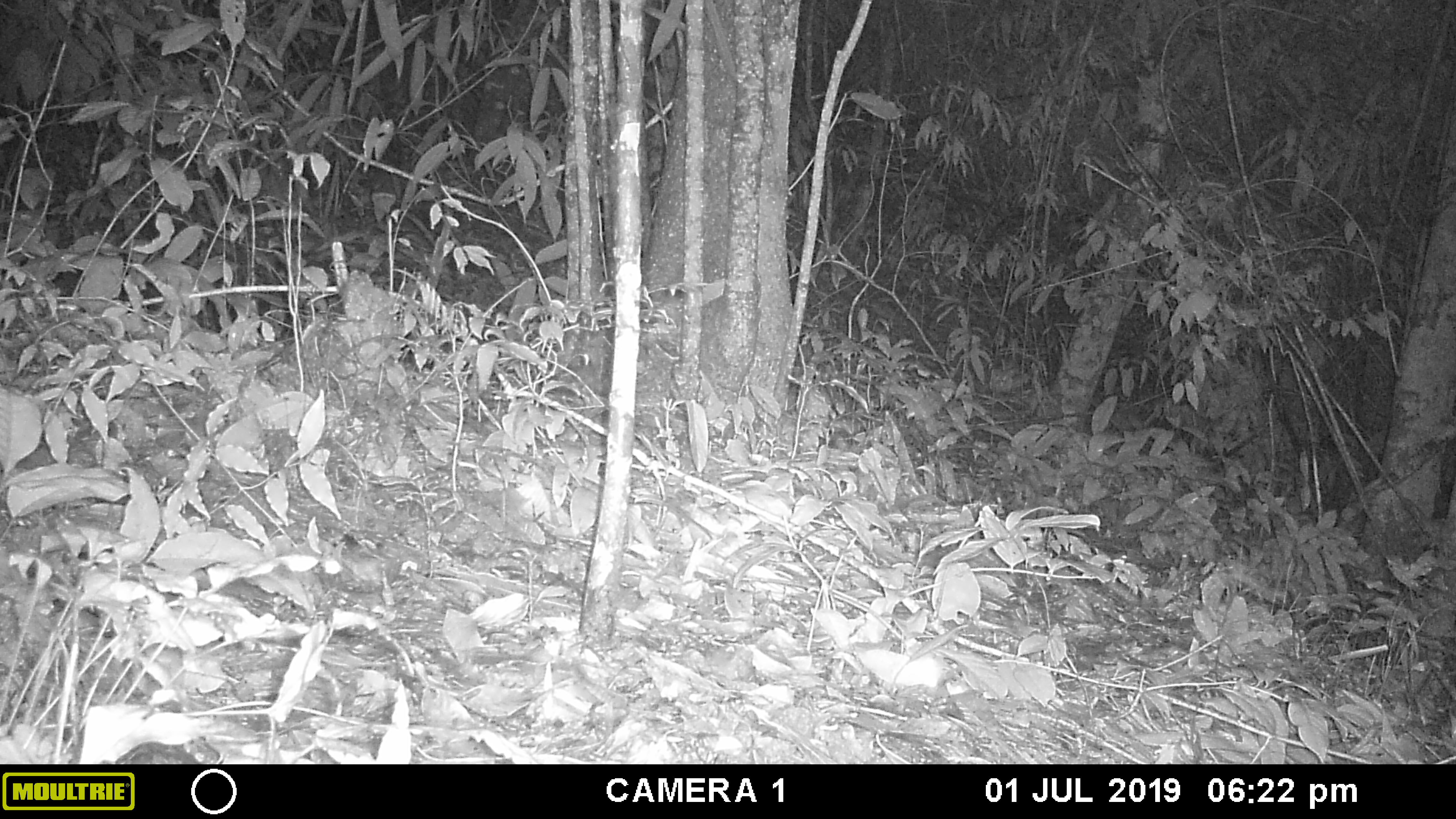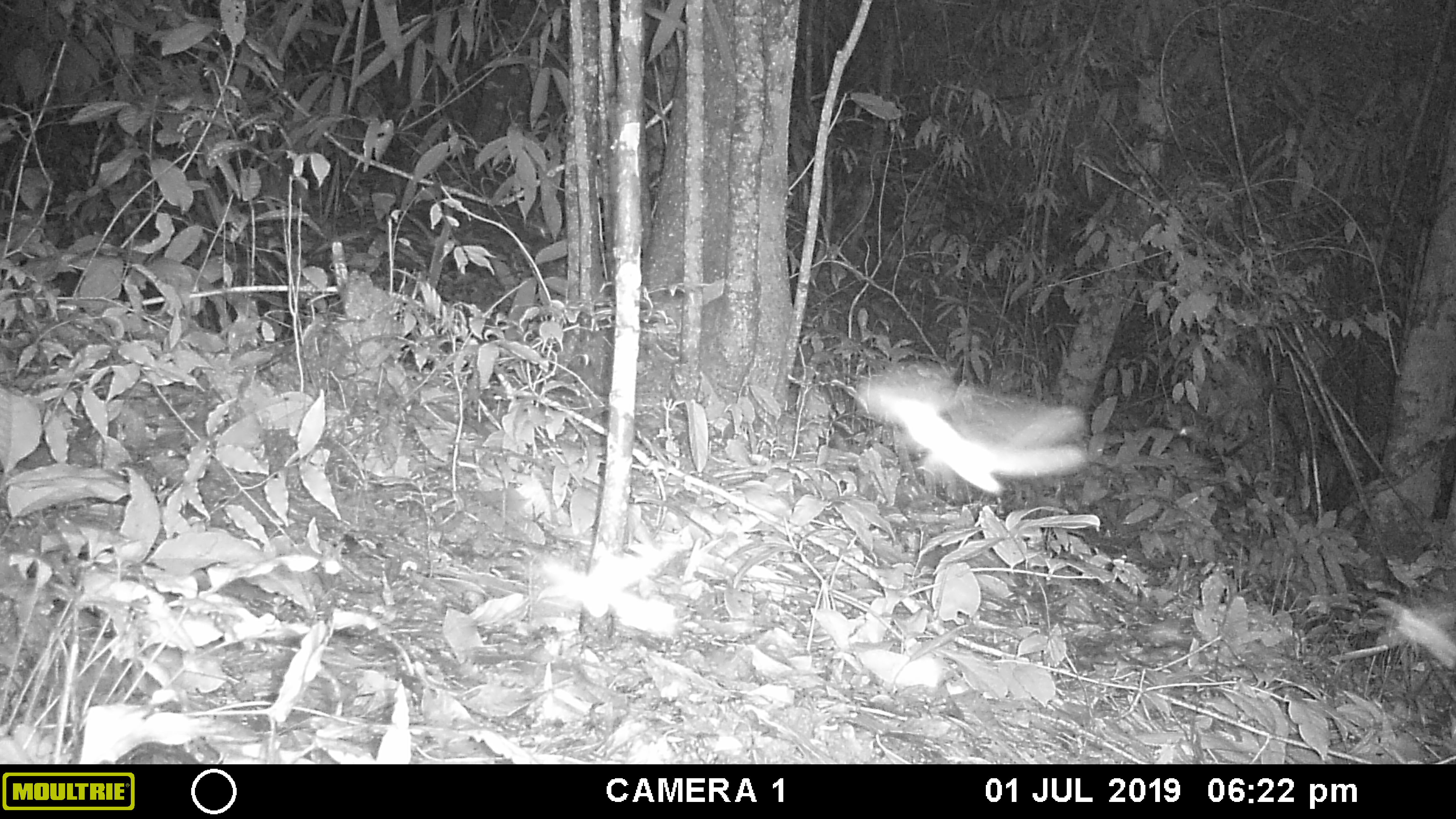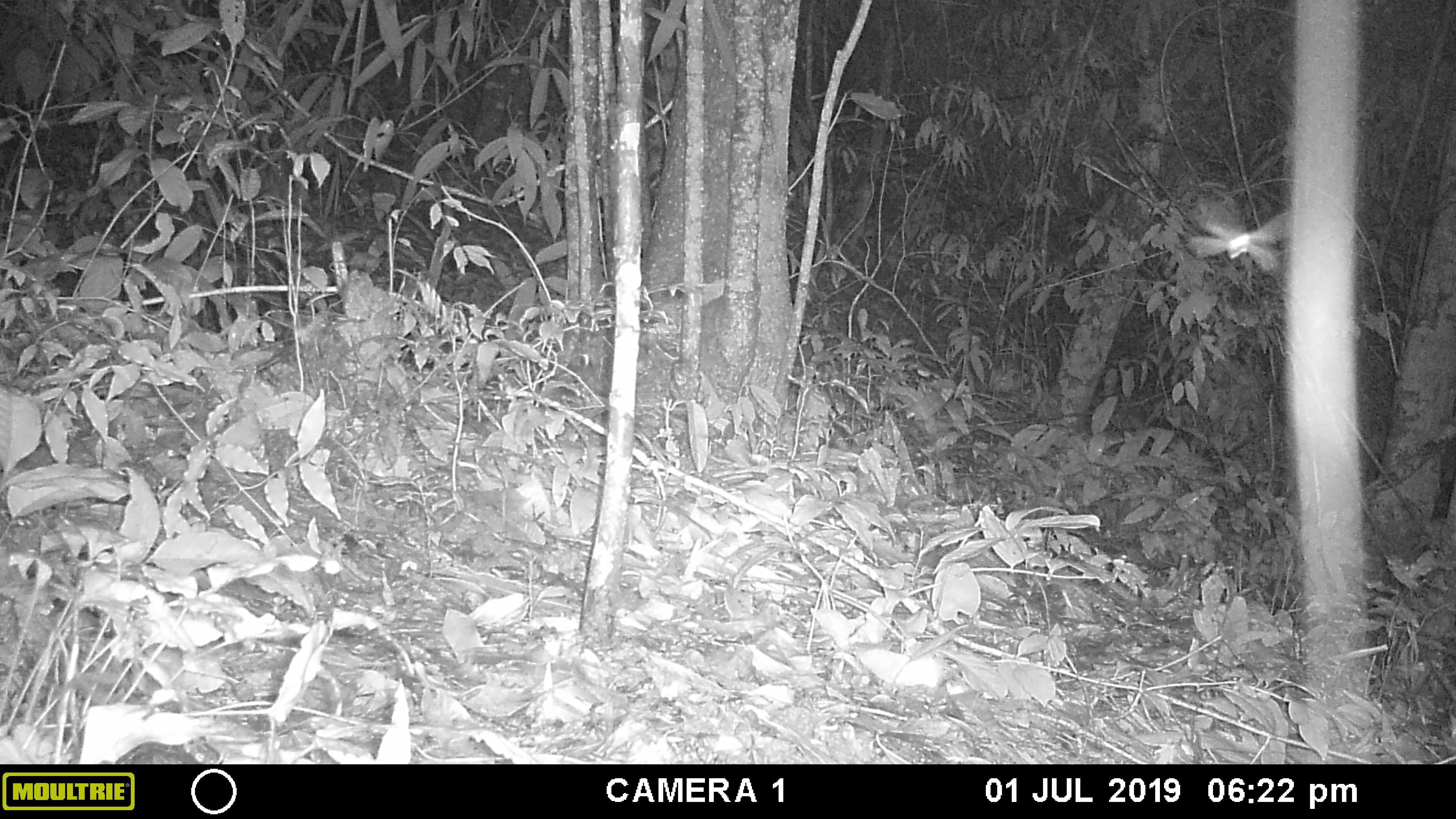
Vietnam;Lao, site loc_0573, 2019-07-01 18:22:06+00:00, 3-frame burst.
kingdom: Animalia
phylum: Arthropoda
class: Insecta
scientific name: Insecta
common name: insect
Insect (Insecta). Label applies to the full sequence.